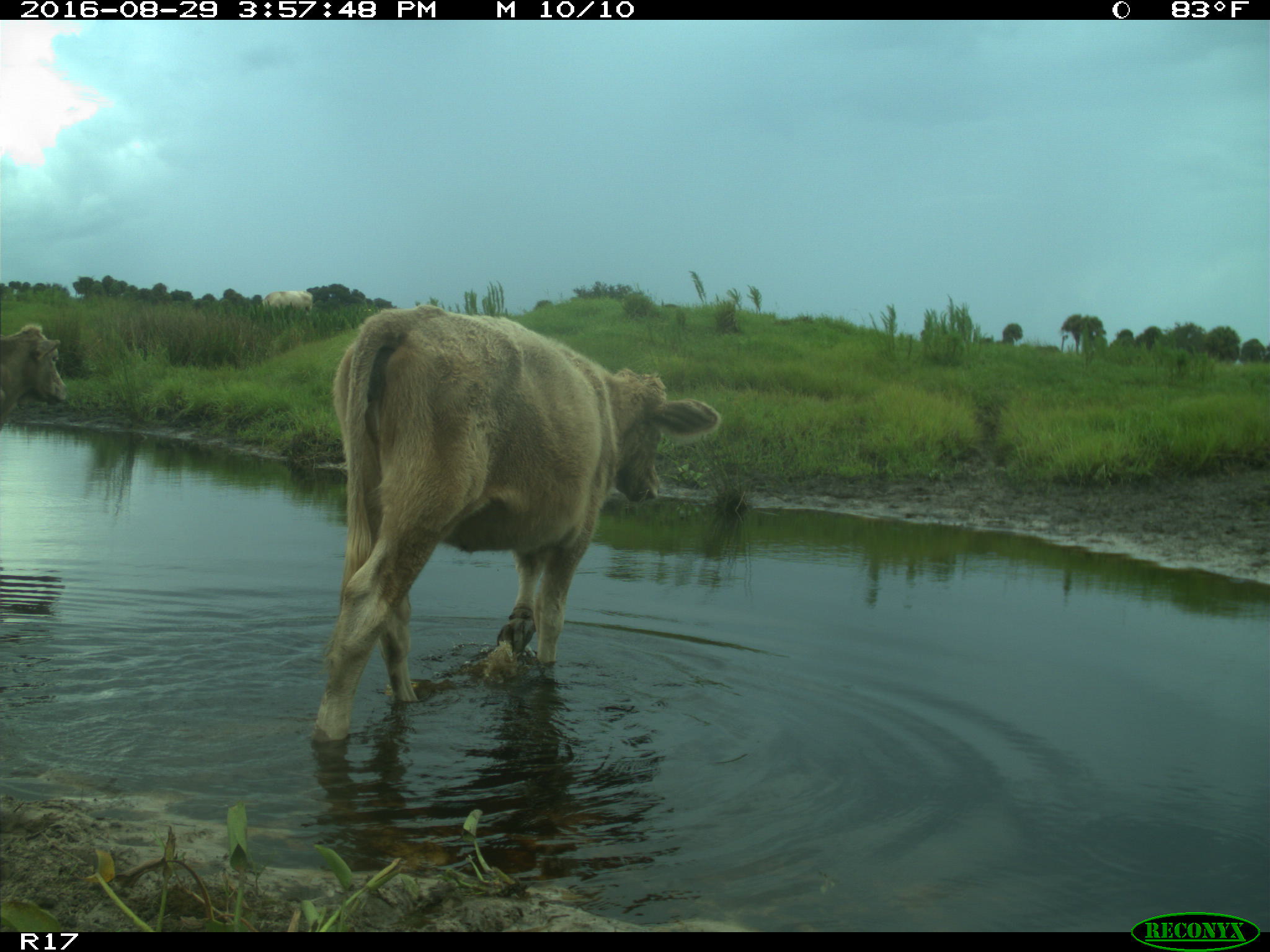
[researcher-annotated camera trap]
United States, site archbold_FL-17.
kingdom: Animalia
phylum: Chordata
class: Mammalia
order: Artiodactyla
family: Bovidae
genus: Bos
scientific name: Bos taurus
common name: domestic cow